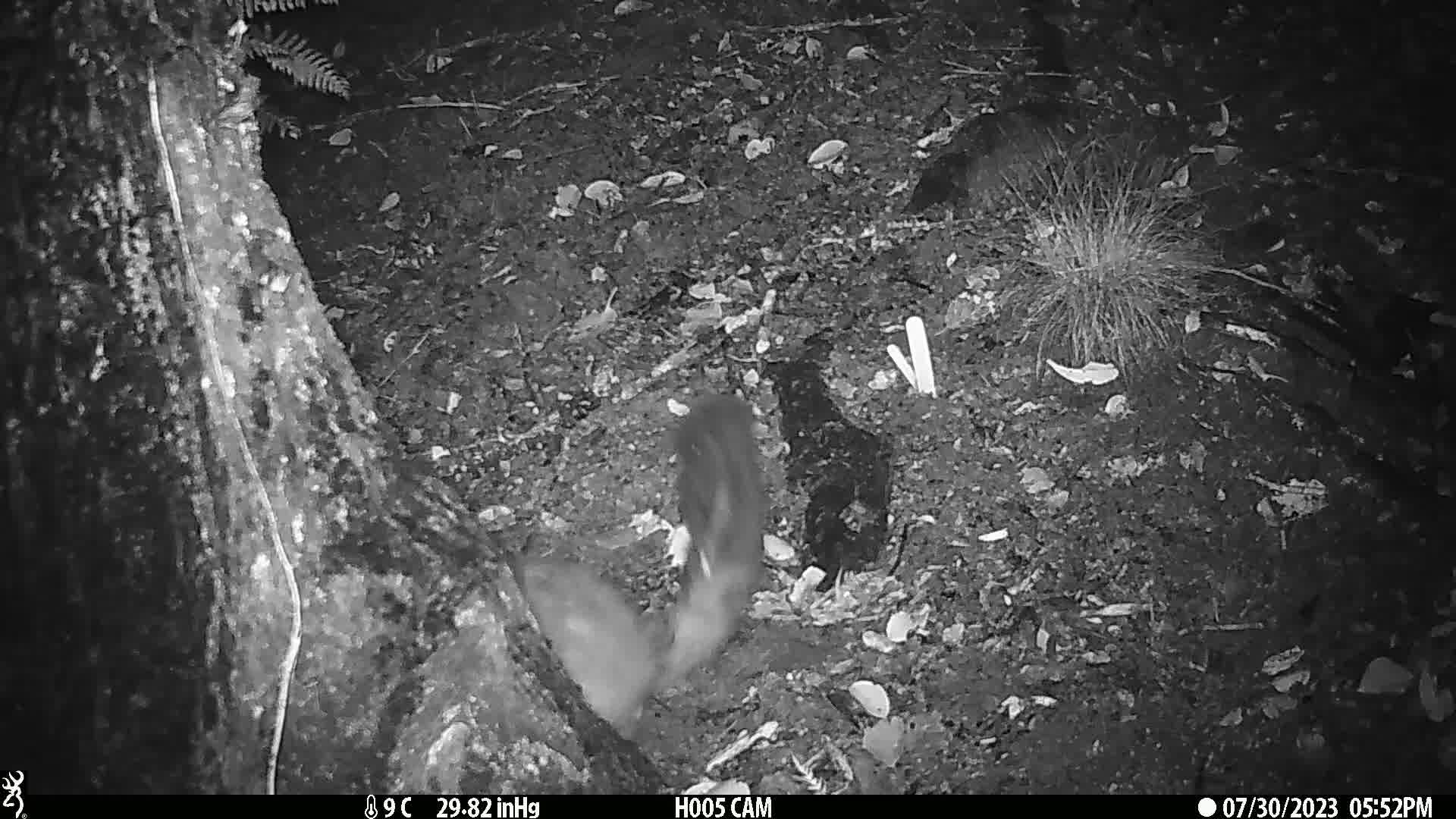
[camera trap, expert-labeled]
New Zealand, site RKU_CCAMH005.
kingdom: Animalia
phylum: Chordata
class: Mammalia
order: Diprotodontia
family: Phalangeridae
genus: Trichosurus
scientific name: Trichosurus vulpecula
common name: common brushtail possum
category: possum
Possum (common brushtail possum) (Trichosurus vulpecula).